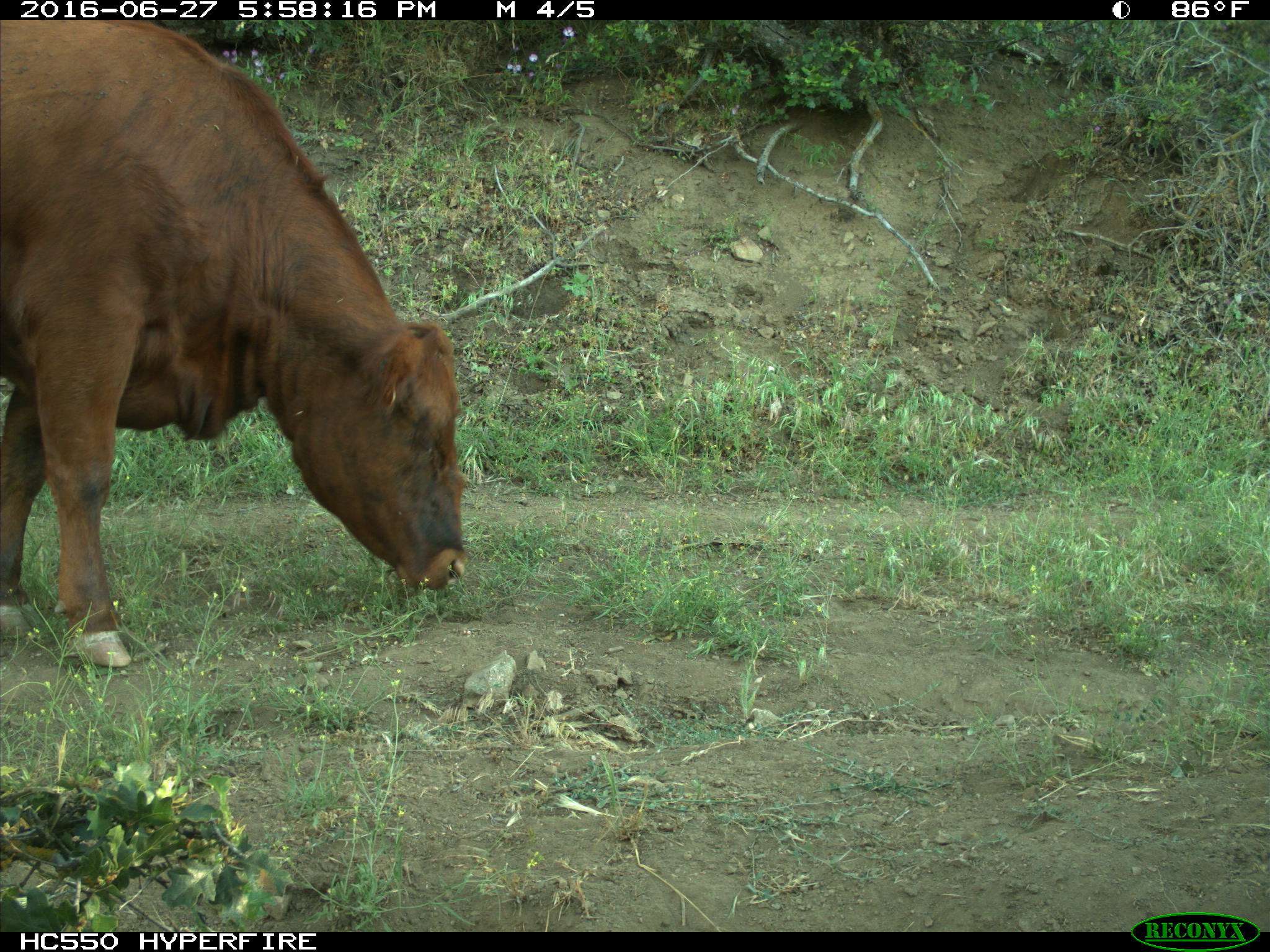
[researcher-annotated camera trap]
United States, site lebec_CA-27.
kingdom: Animalia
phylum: Chordata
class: Mammalia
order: Artiodactyla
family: Bovidae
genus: Bos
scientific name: Bos taurus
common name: domestic cow